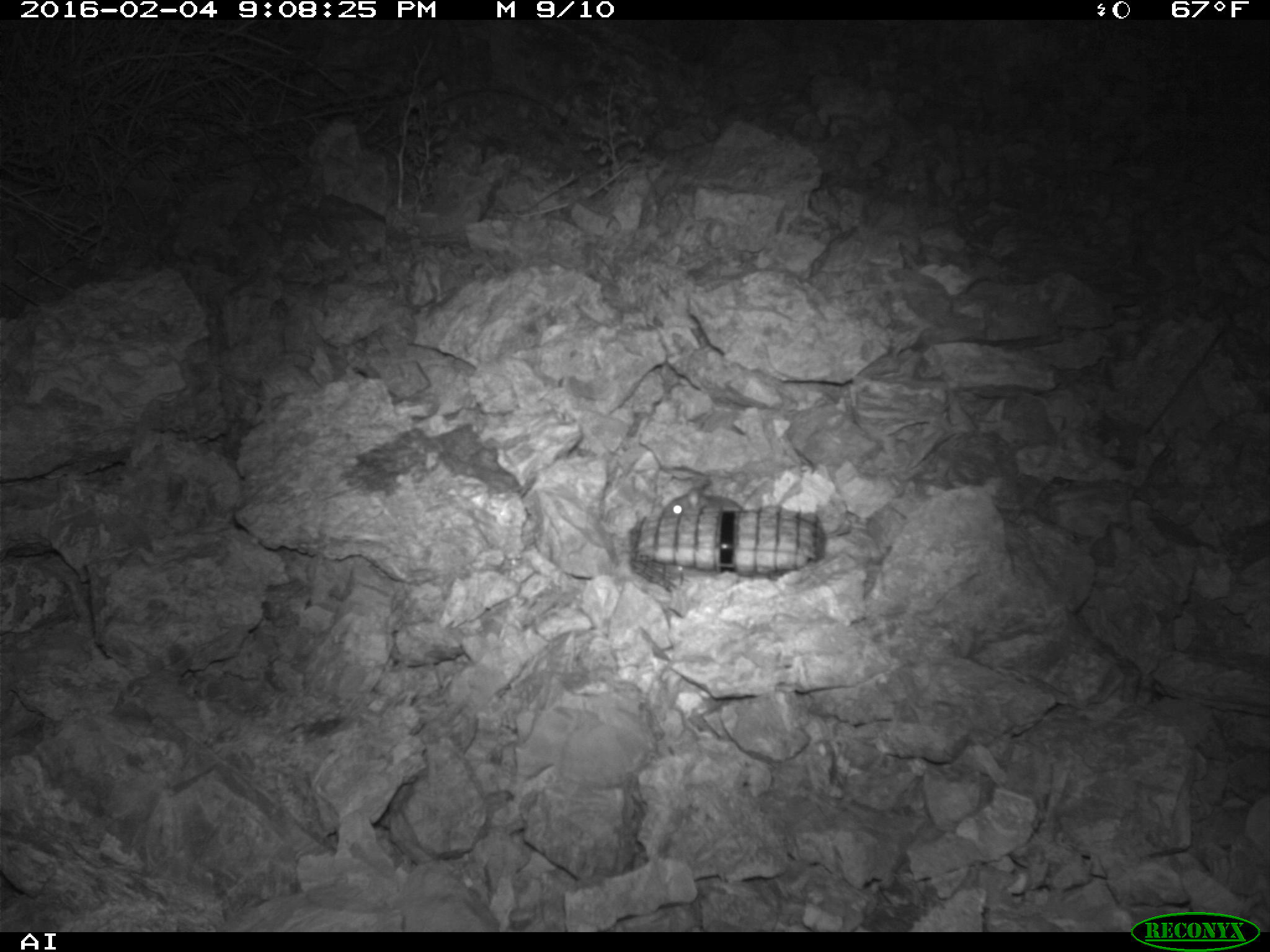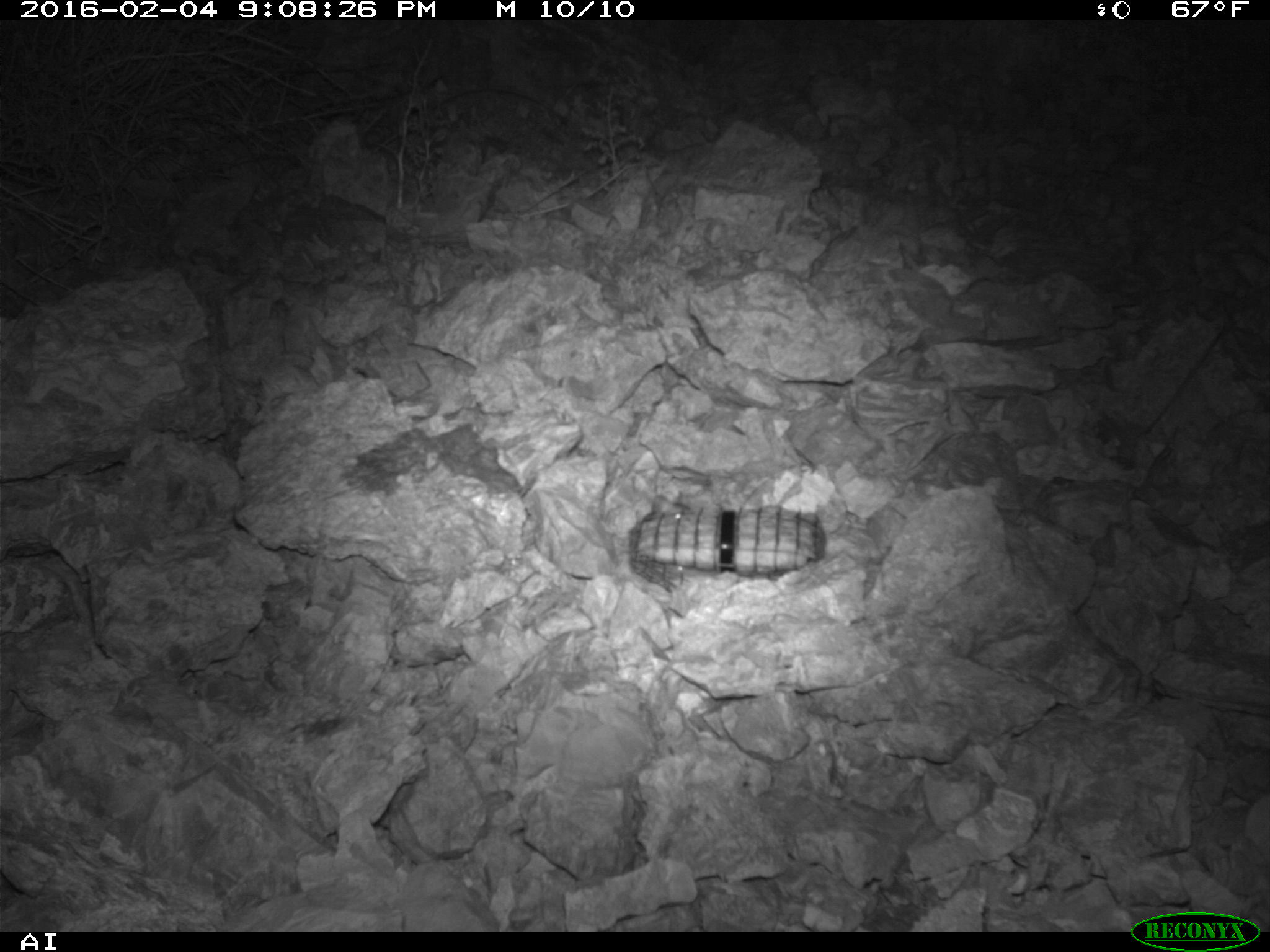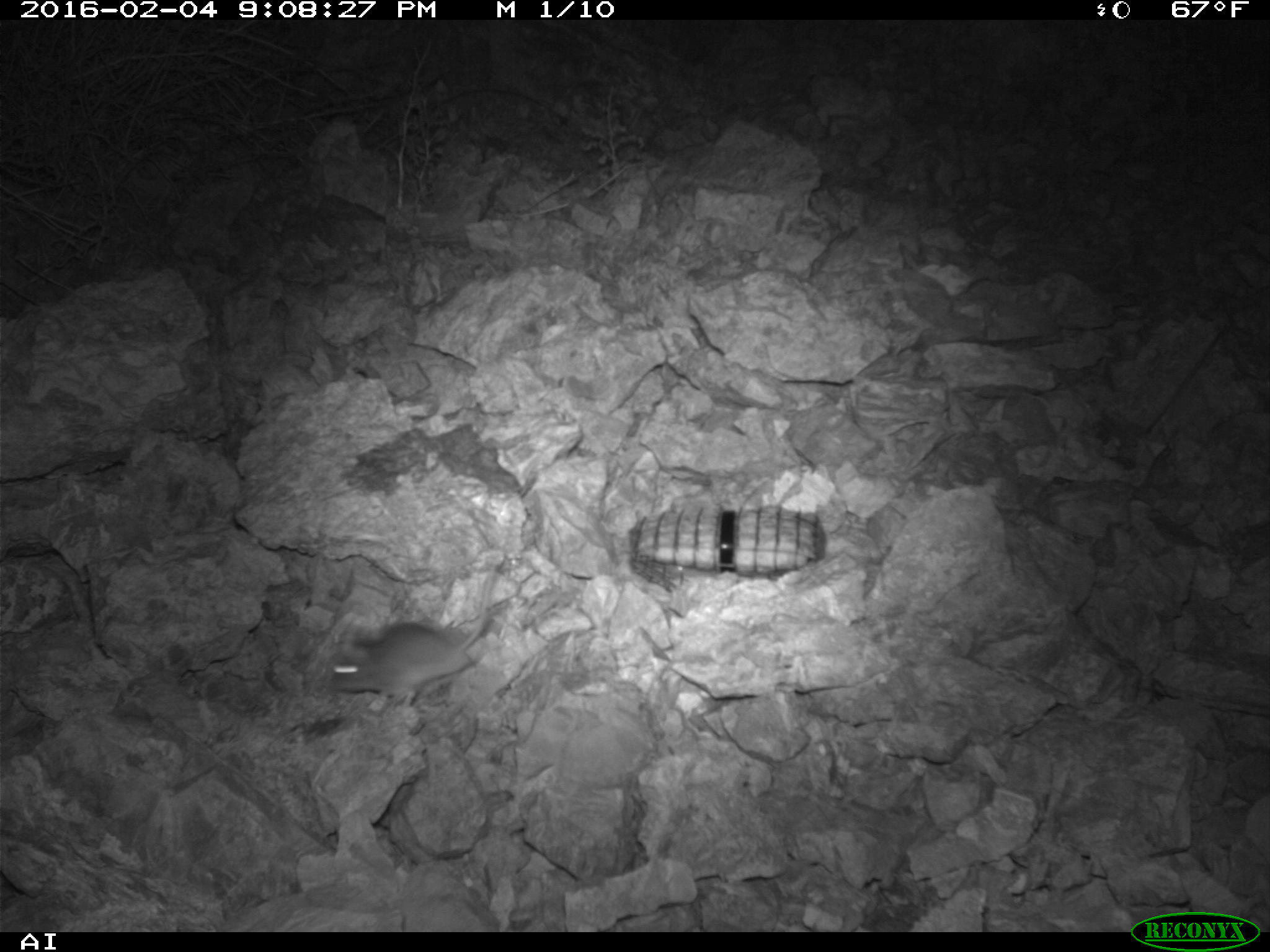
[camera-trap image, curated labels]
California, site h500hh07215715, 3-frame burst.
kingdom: Animalia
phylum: Chordata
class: Mammalia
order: Rodentia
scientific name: Rodentia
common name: rodent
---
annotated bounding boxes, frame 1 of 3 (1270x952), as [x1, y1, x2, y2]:
rodent: [658, 479, 744, 517]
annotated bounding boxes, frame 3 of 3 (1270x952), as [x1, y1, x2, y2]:
rodent: [327, 576, 492, 708]